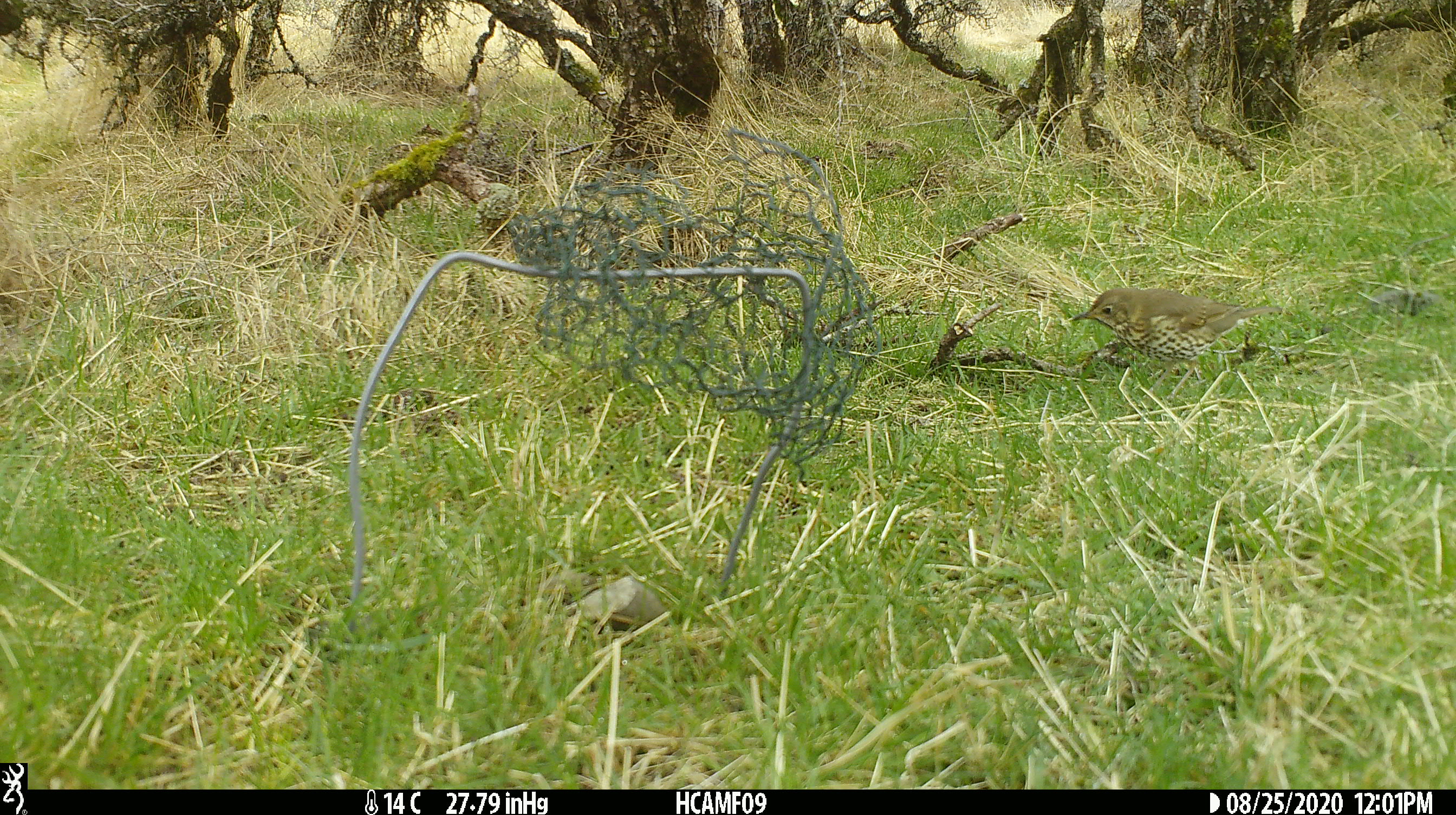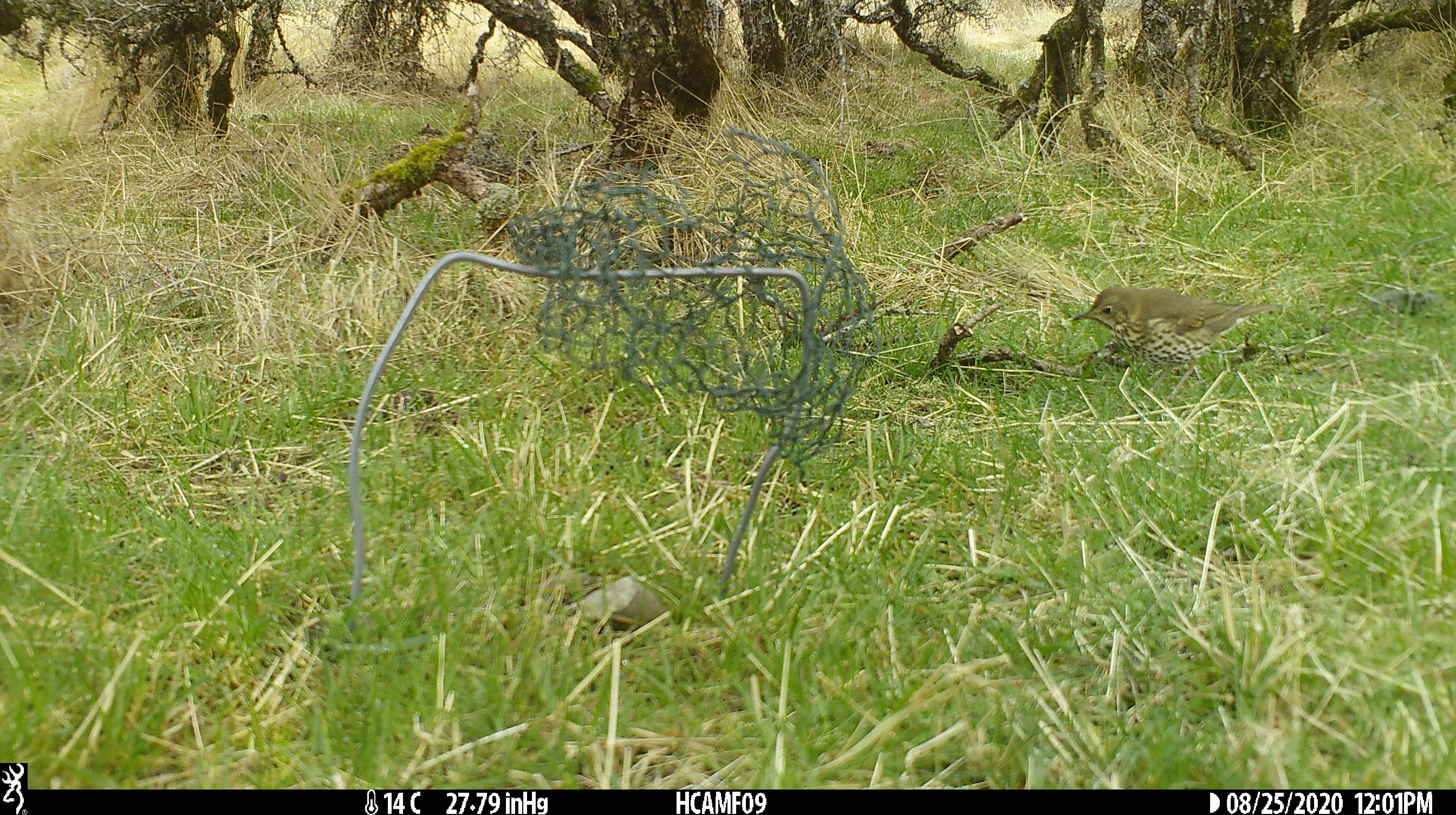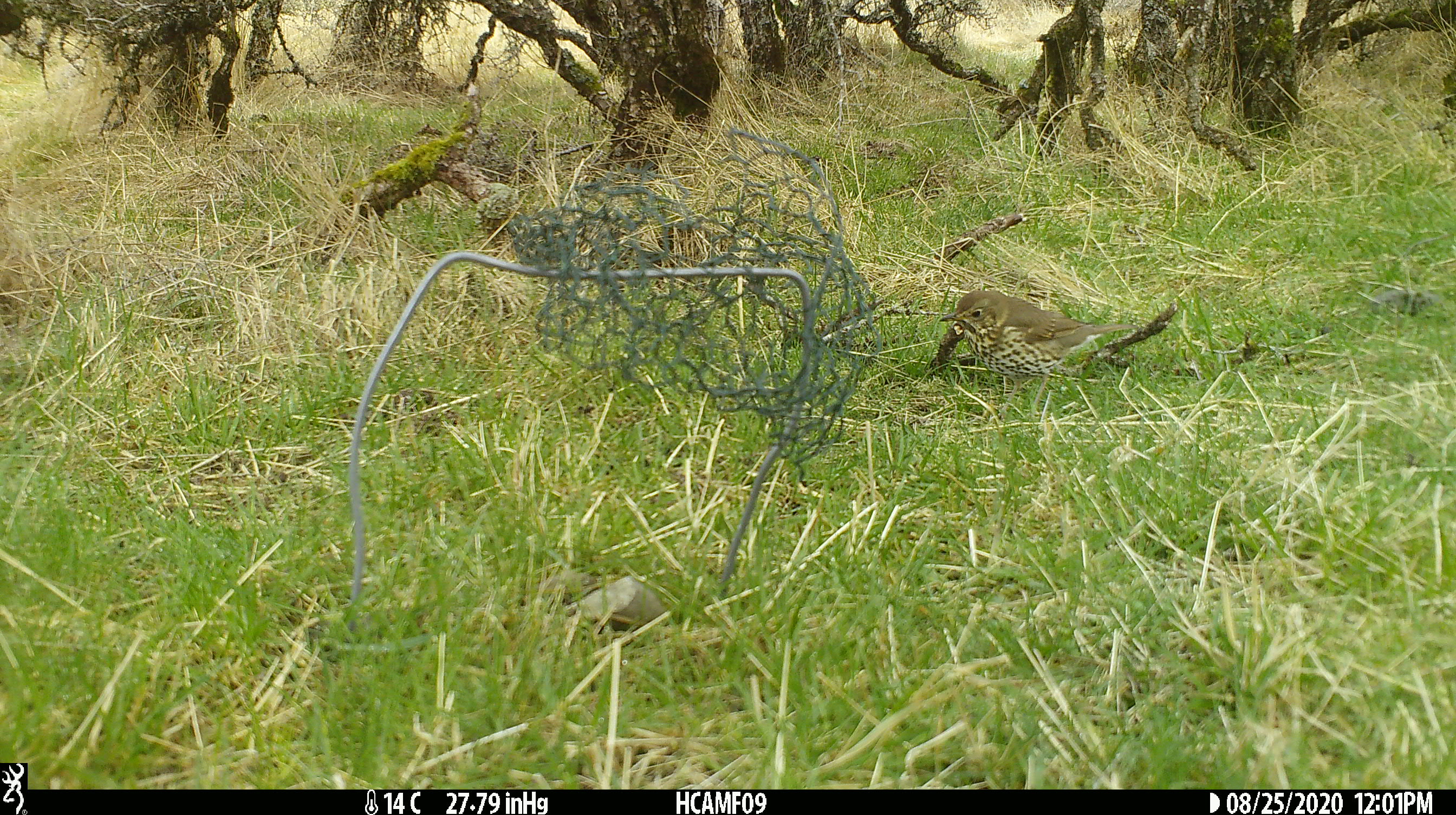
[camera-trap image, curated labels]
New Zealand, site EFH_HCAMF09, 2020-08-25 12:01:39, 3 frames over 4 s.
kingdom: Animalia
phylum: Chordata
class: Aves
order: Passeriformes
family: Turdidae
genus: Turdus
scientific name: Turdus philomelos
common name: song thrush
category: thrush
Thrush (song thrush) (Turdus philomelos).